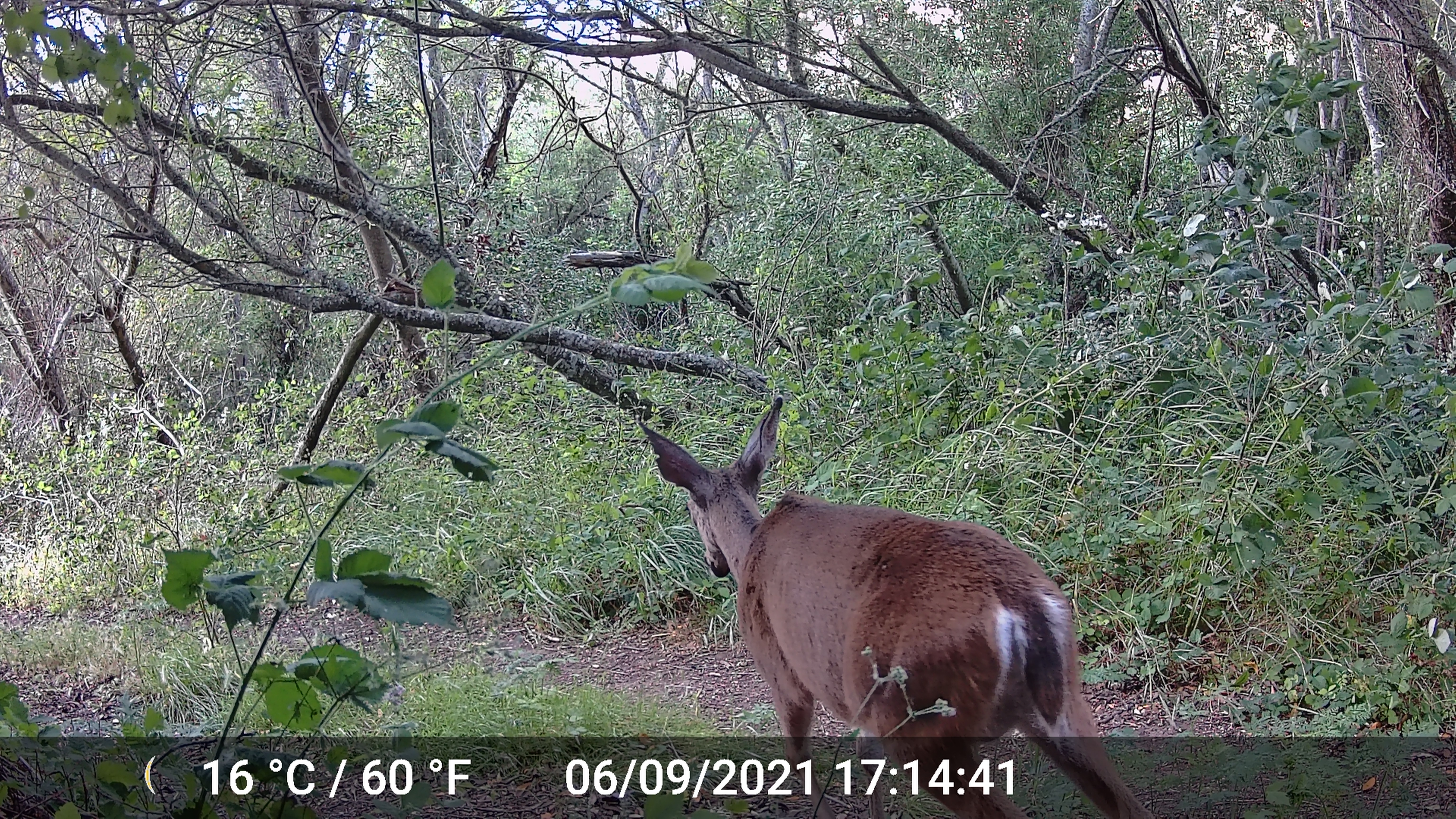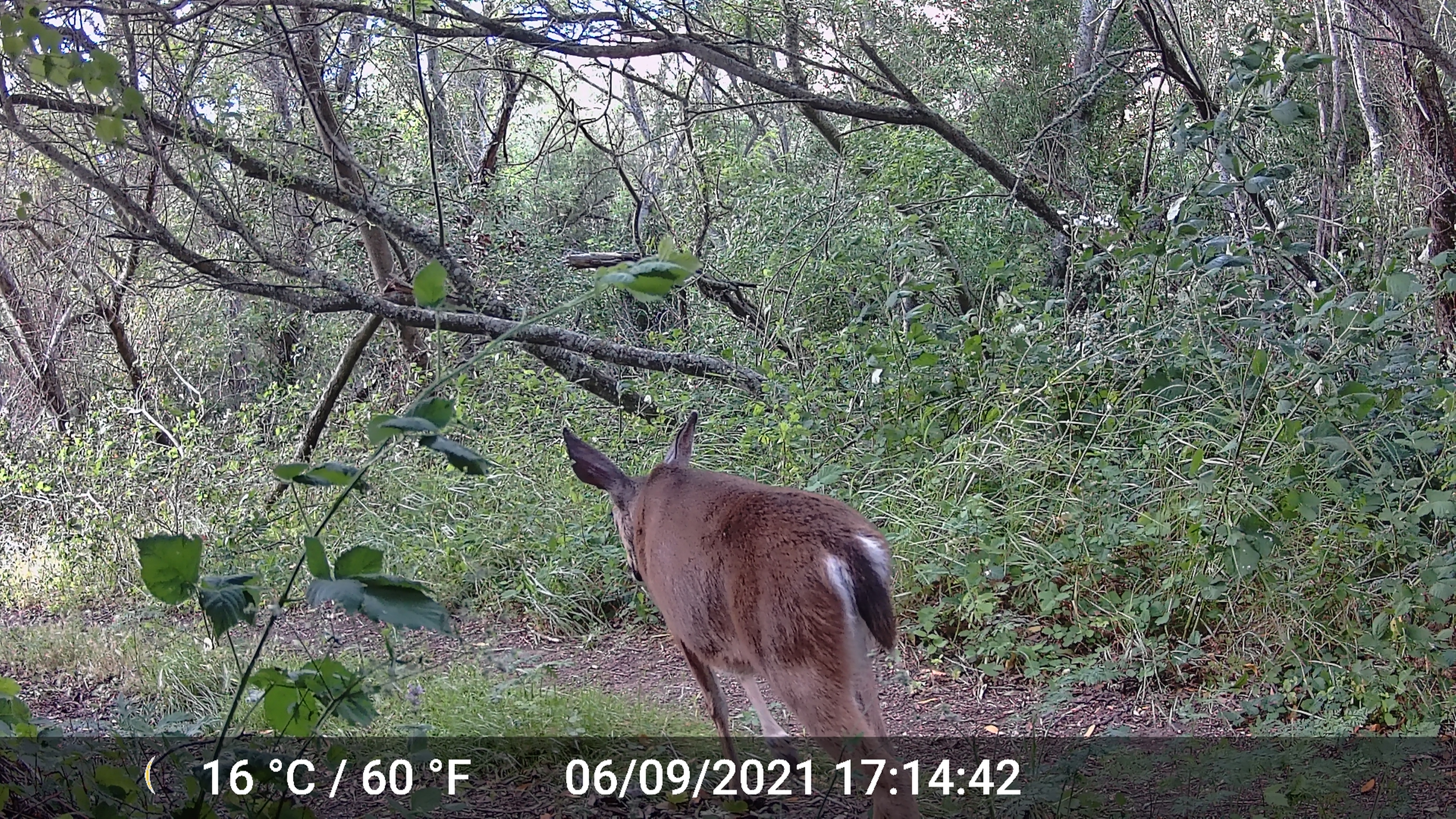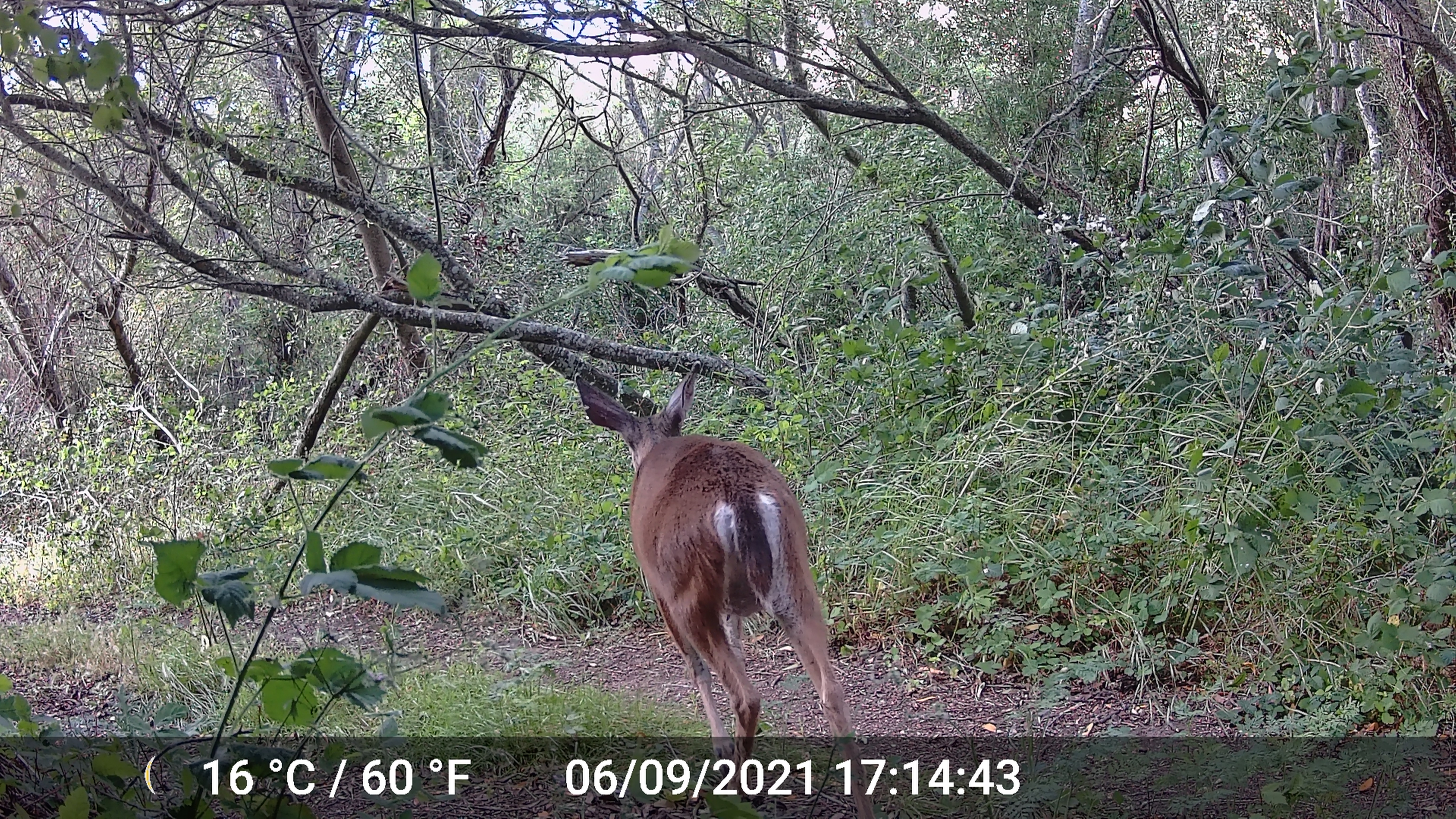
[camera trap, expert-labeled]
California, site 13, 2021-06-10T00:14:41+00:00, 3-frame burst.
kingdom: Animalia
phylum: Chordata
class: Mammalia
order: Artiodactyla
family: Cervidae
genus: Odocoileus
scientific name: Odocoileus hemionus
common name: mule deer